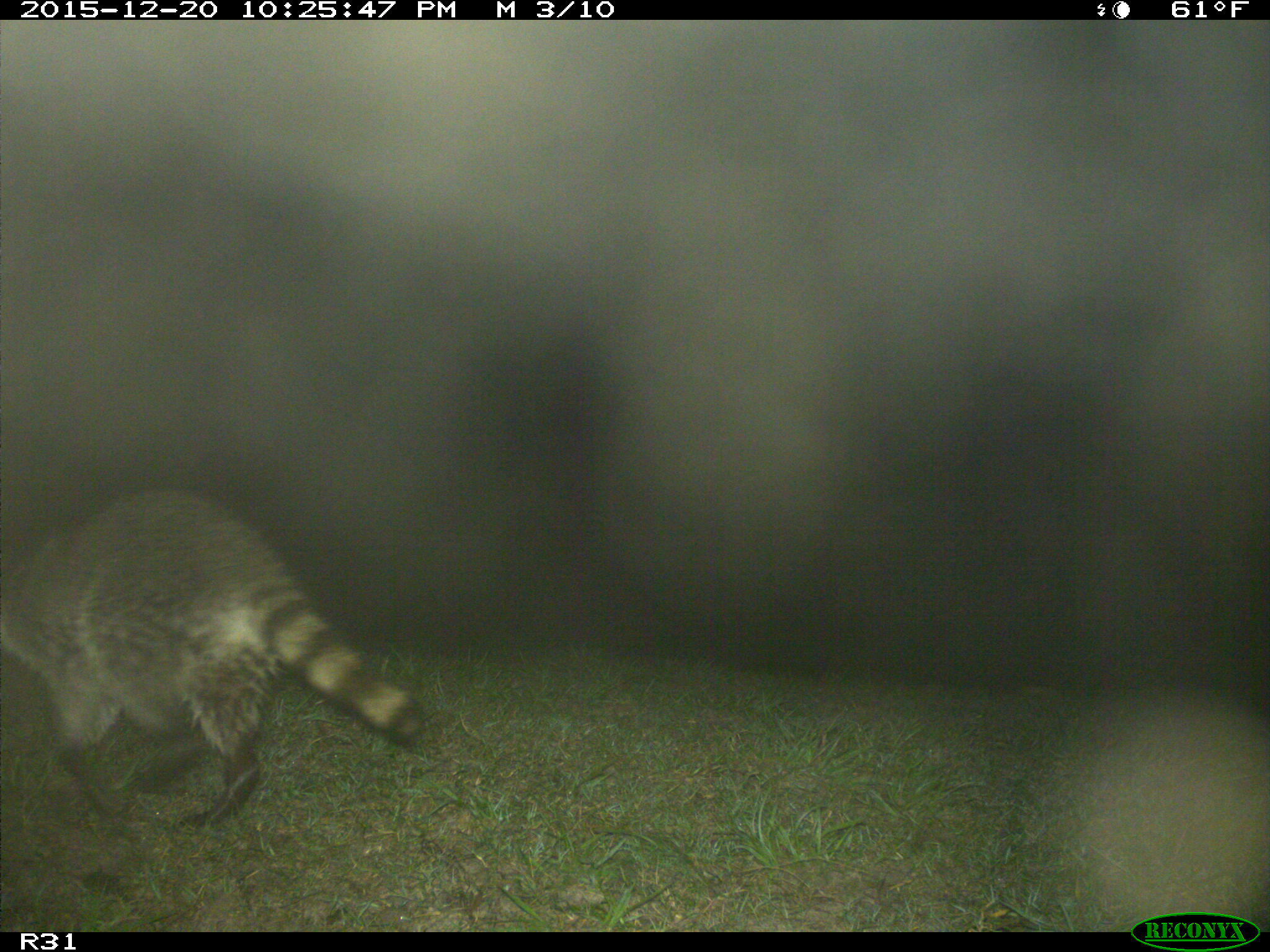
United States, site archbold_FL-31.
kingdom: Animalia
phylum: Chordata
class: Mammalia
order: Carnivora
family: Procyonidae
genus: Procyon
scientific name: Procyon lotor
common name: common raccoon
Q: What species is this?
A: Procyon lotor (common raccoon).